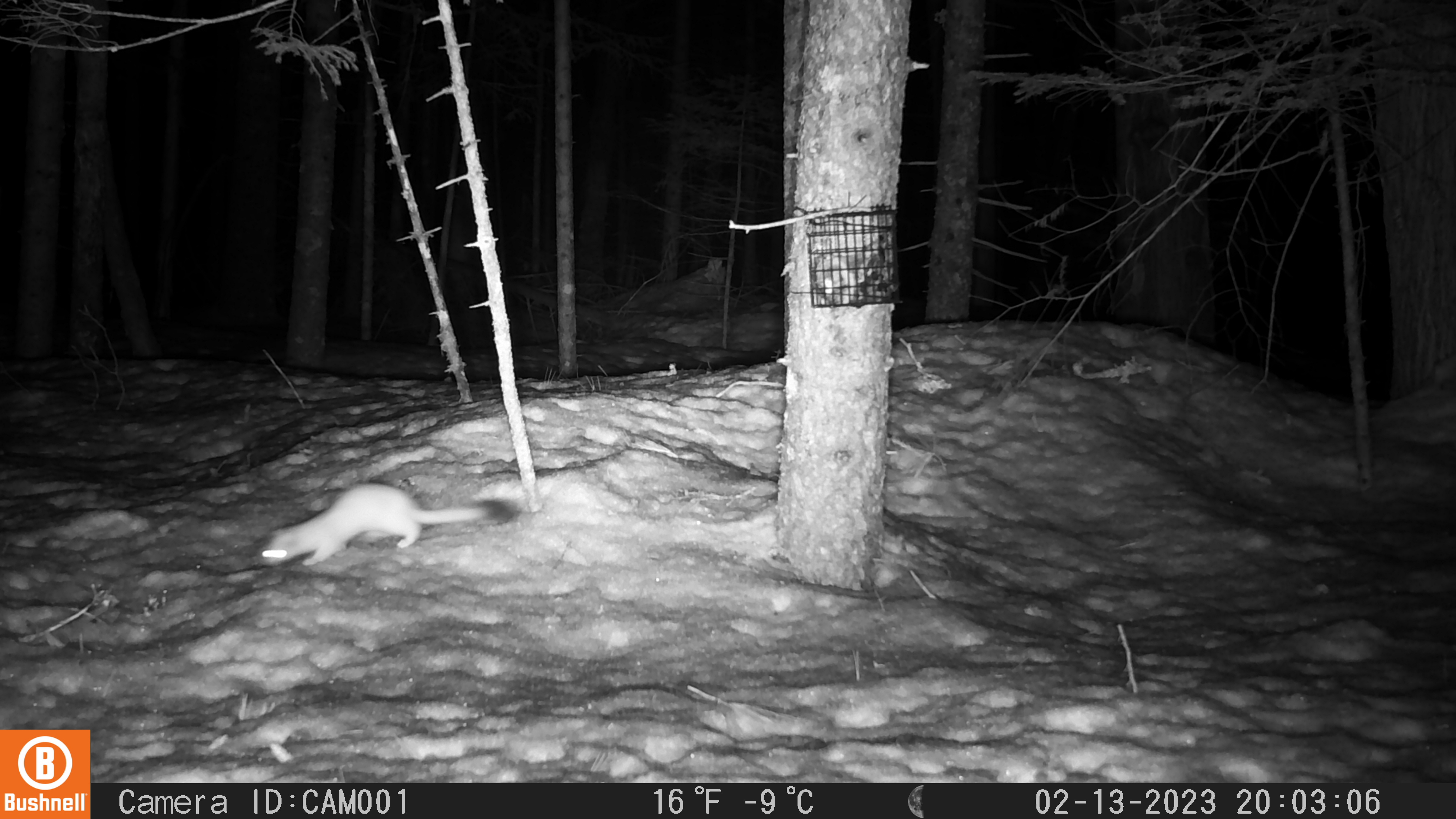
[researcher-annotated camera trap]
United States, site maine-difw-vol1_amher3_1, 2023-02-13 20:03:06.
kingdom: Animalia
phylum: Chordata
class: Mammalia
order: Carnivora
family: Mustelidae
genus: Neogale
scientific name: Neogale frenata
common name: long-tailed weasel